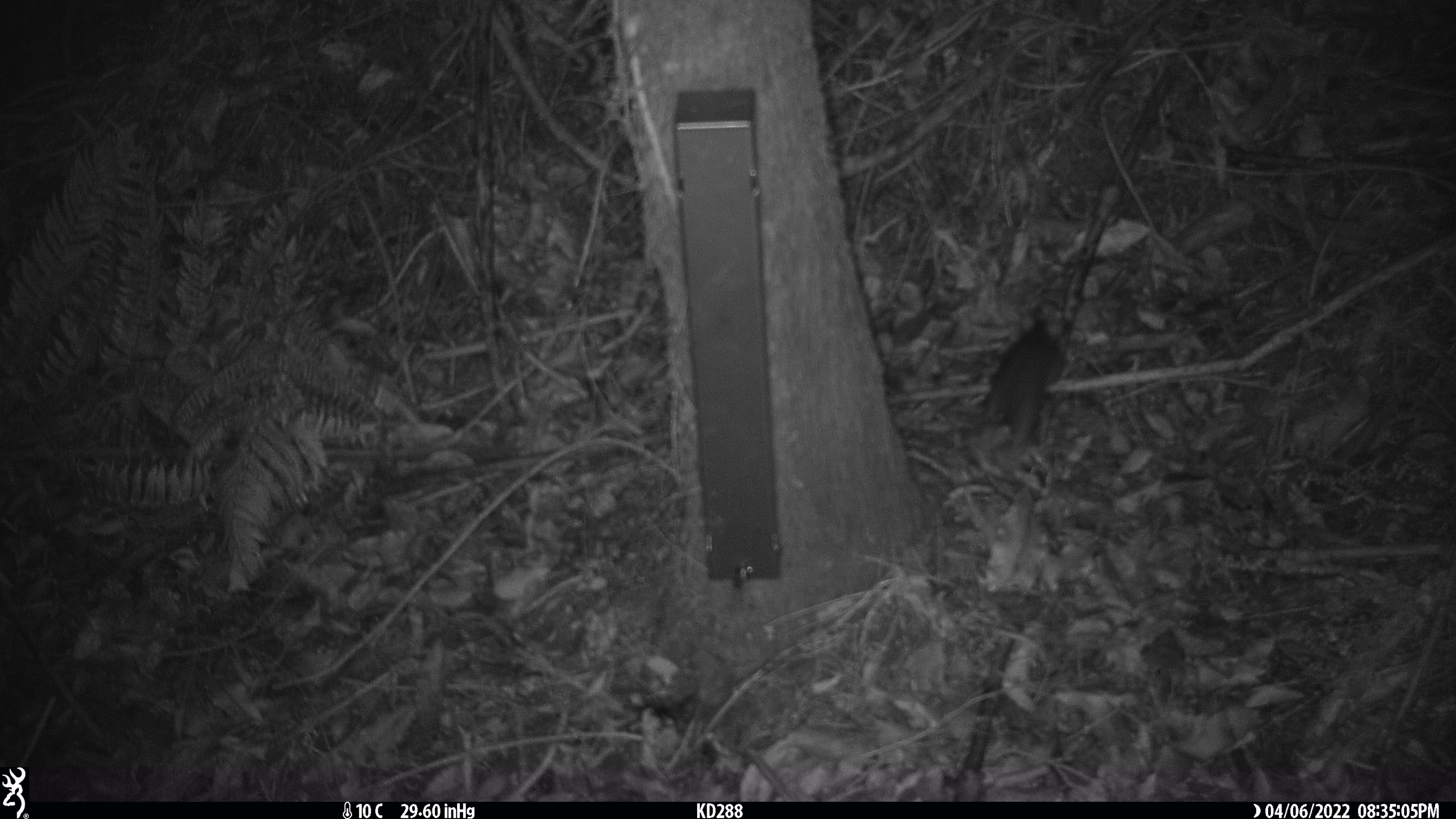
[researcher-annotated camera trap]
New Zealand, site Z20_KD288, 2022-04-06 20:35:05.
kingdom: Animalia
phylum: Chordata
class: Mammalia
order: Rodentia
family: Muridae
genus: Rattus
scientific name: Rattus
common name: rat